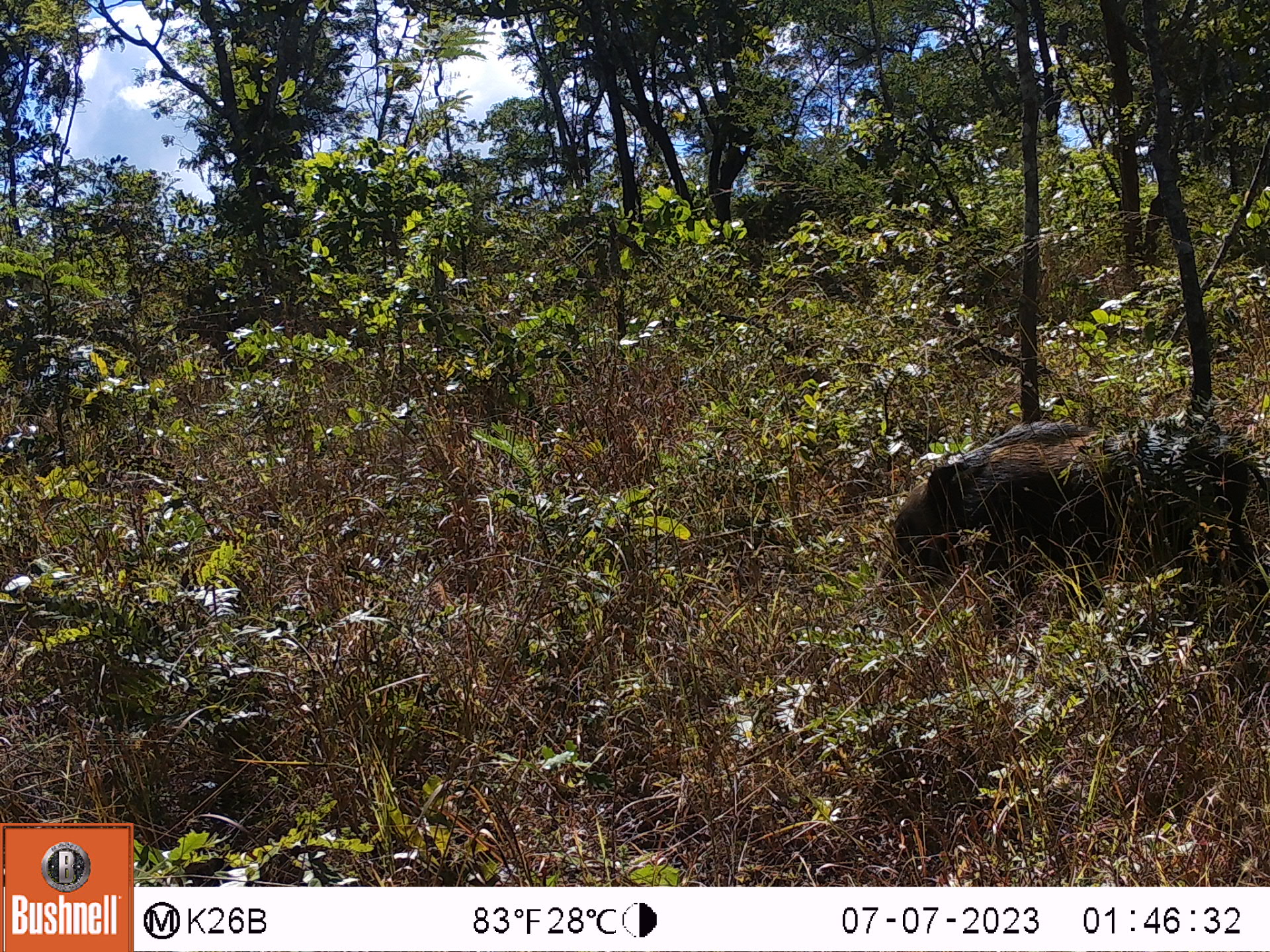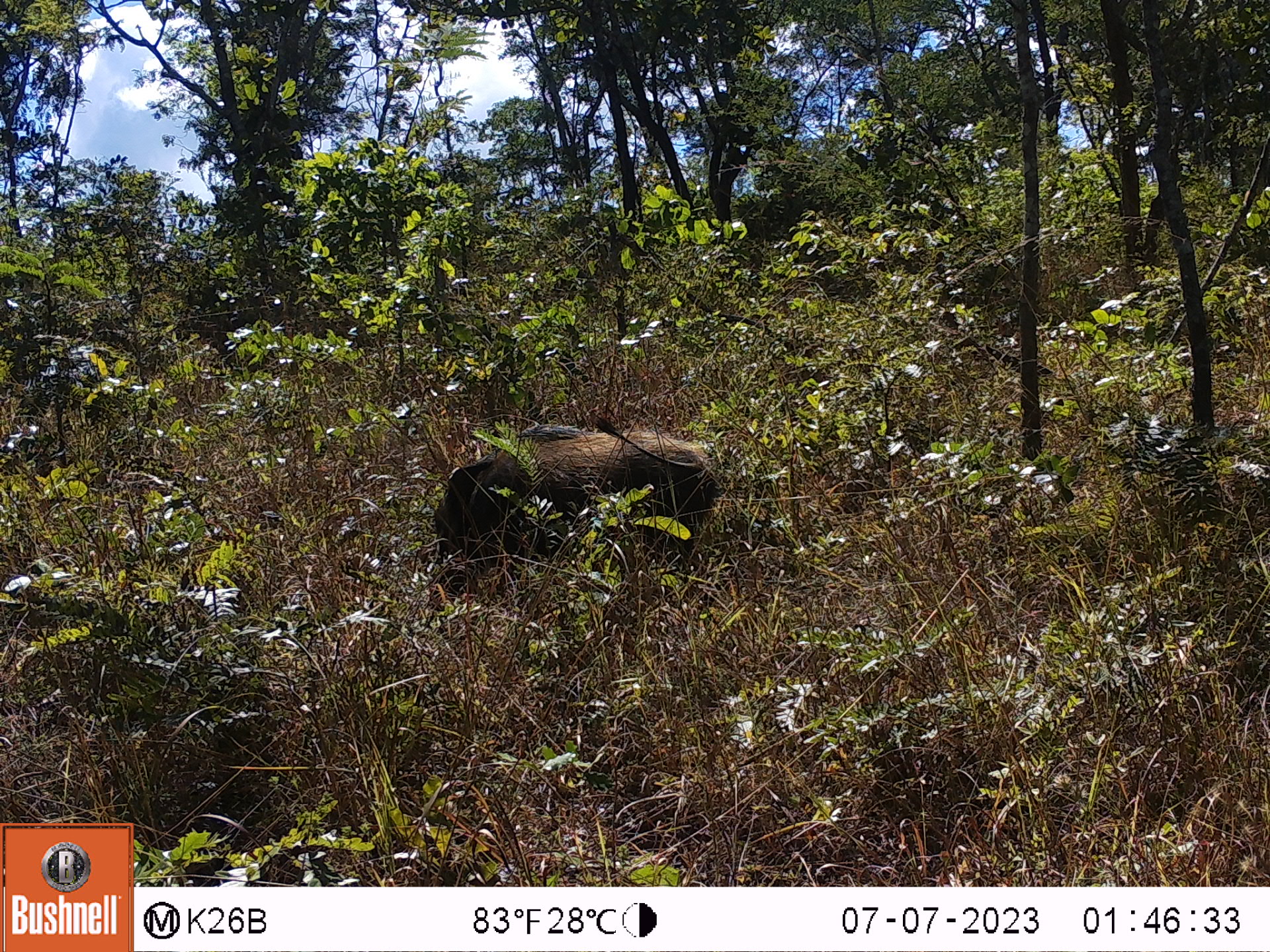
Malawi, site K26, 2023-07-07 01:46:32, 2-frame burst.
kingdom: Animalia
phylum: Chordata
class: Mammalia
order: Artiodactyla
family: Suidae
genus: Potamochoerus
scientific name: Potamochoerus larvatus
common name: bushpig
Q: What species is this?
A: Bushpig (Potamochoerus larvatus).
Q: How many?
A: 1.